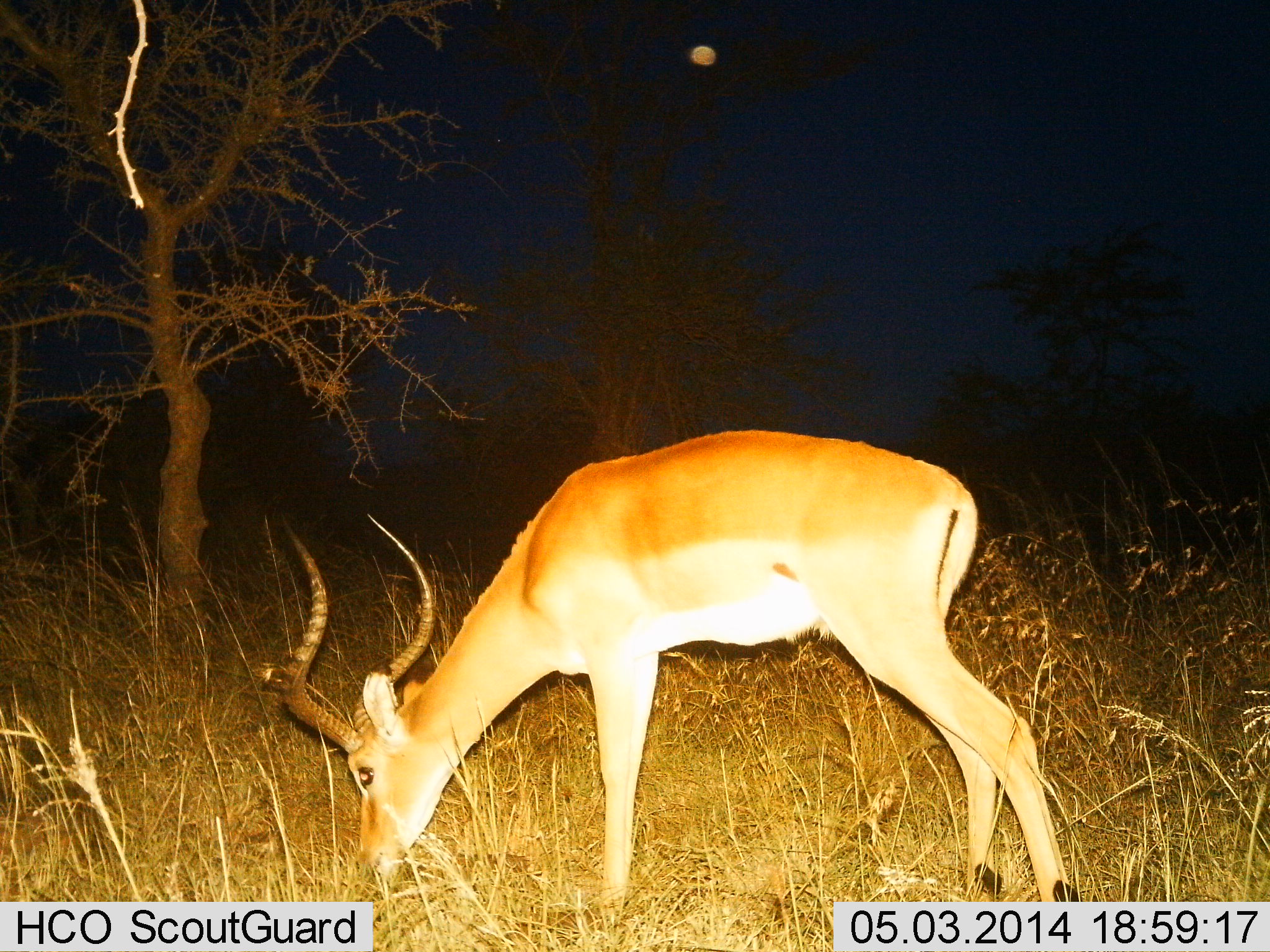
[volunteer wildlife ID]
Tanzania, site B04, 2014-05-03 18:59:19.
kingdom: Animalia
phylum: Chordata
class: Mammalia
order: Artiodactyla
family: Bovidae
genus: Aepyceros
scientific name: Aepyceros melampus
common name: impala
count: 1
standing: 10%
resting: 0%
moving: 0%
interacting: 0%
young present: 0%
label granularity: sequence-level